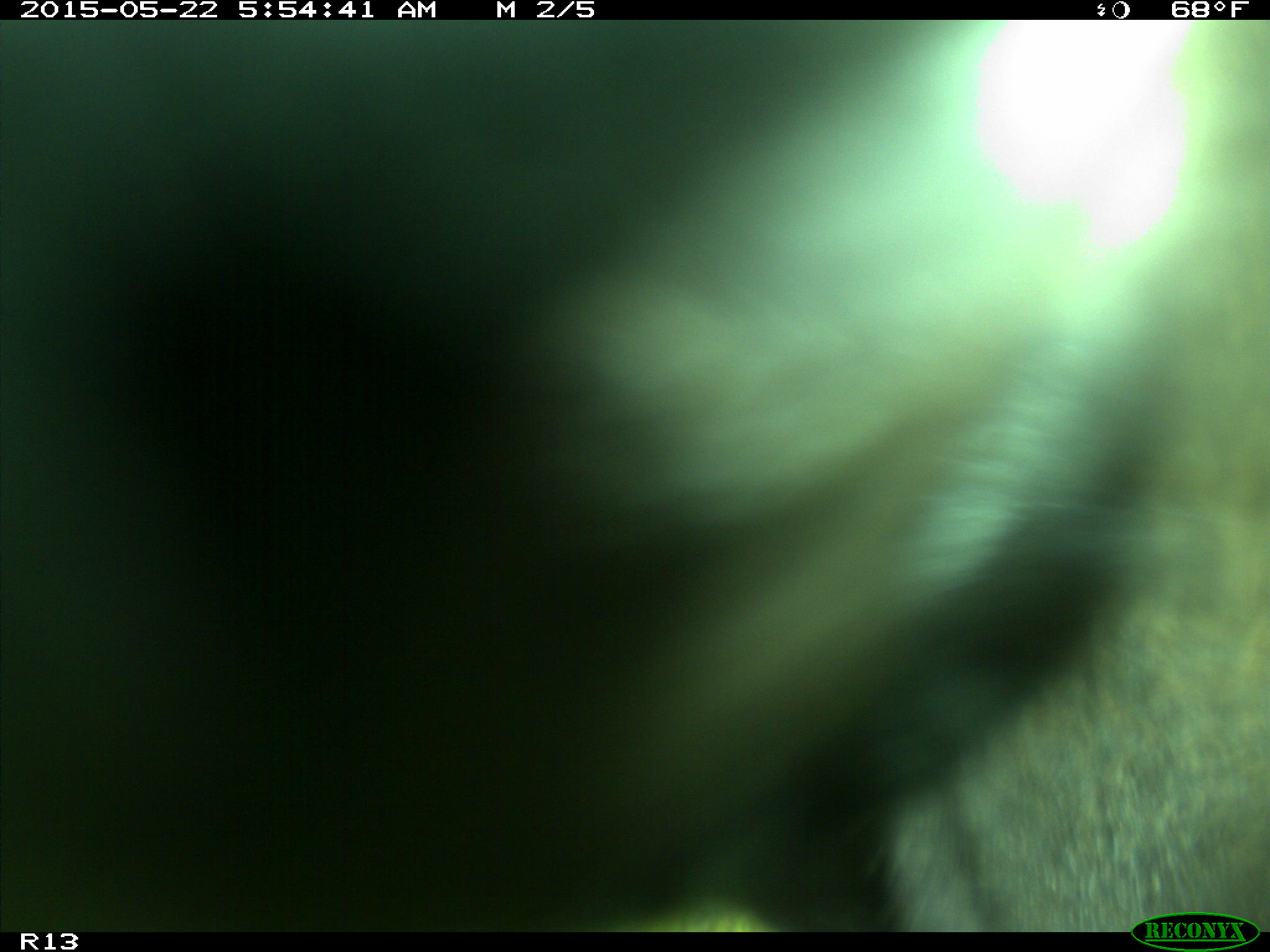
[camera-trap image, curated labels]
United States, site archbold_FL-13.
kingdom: Animalia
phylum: Chordata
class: Mammalia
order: Artiodactyla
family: Bovidae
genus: Bos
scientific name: Bos taurus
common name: domestic cow